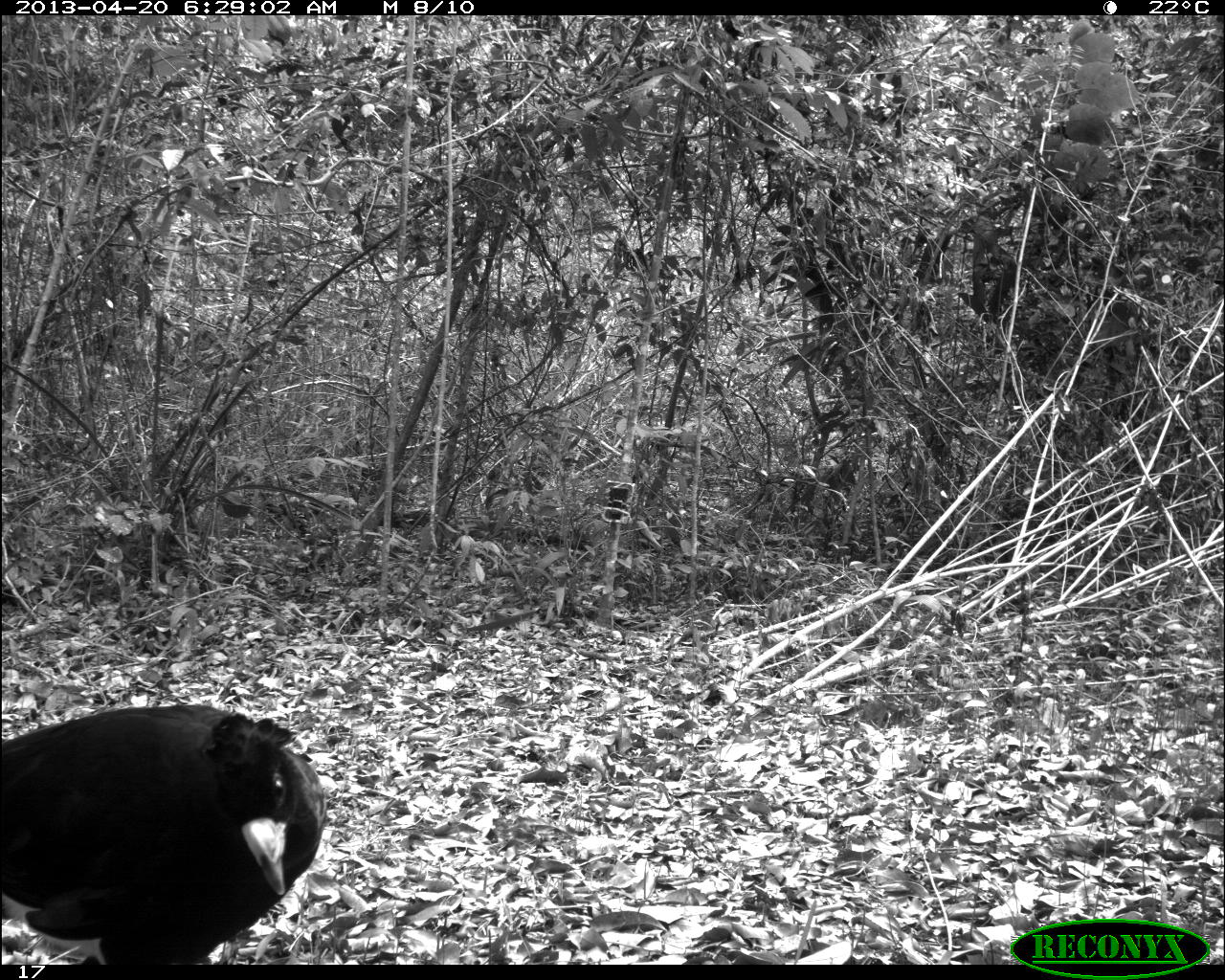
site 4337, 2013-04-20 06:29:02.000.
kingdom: Animalia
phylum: Chordata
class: Aves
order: Galliformes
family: Cracidae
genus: Crax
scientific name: Crax rubra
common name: great curassow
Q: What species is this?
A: Crax rubra (great curassow).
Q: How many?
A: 1.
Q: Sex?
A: Male.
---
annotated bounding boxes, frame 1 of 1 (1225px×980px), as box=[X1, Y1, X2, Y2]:
crax rubra: box=[2, 699, 329, 964]